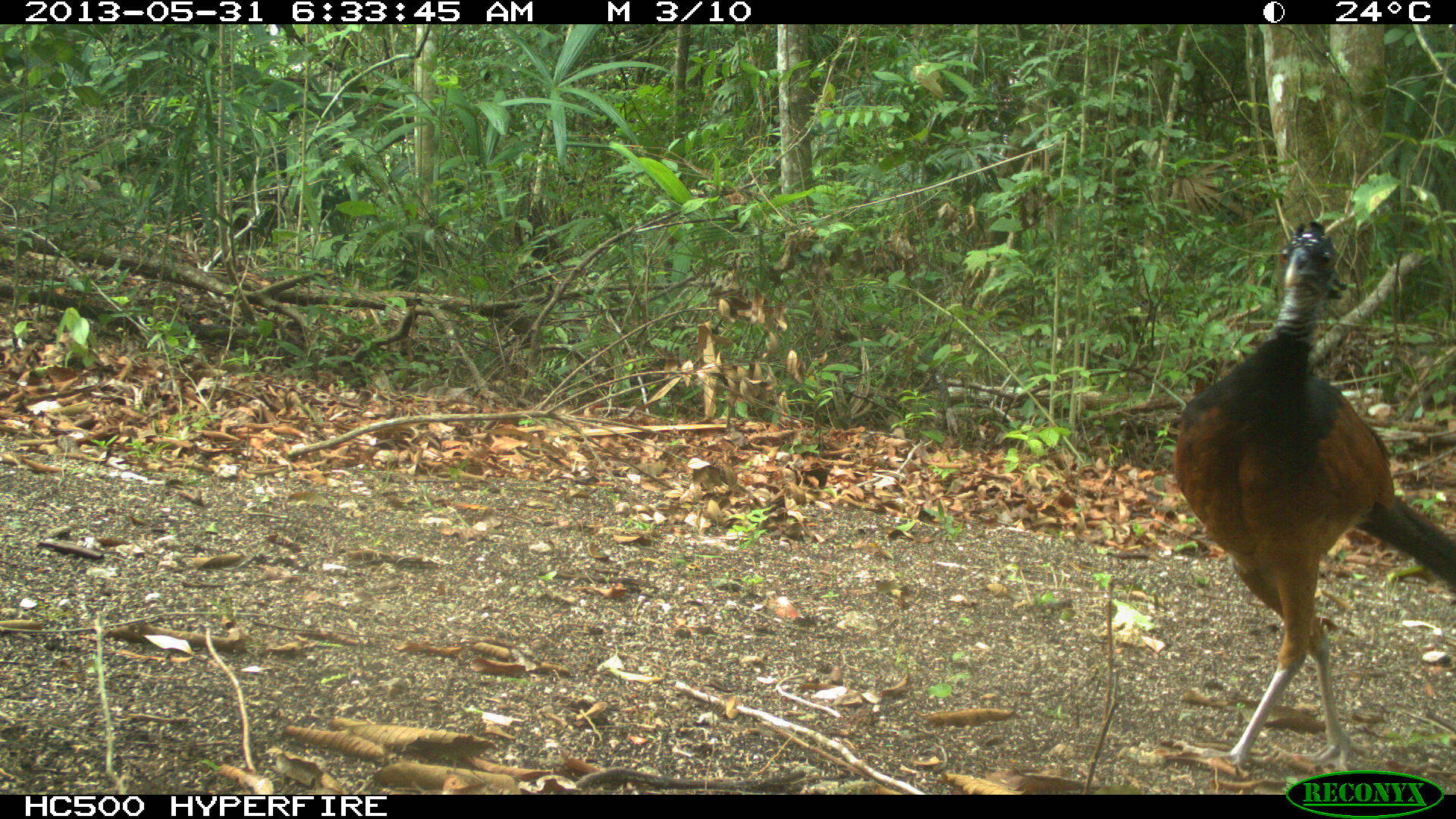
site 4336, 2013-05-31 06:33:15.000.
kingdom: Animalia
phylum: Chordata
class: Aves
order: Galliformes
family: Cracidae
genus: Crax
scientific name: Crax rubra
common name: great curassow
Crax rubra (great curassow), count 1, sex female.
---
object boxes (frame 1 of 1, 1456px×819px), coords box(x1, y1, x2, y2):
crax rubra: box(1167, 212, 1454, 773)